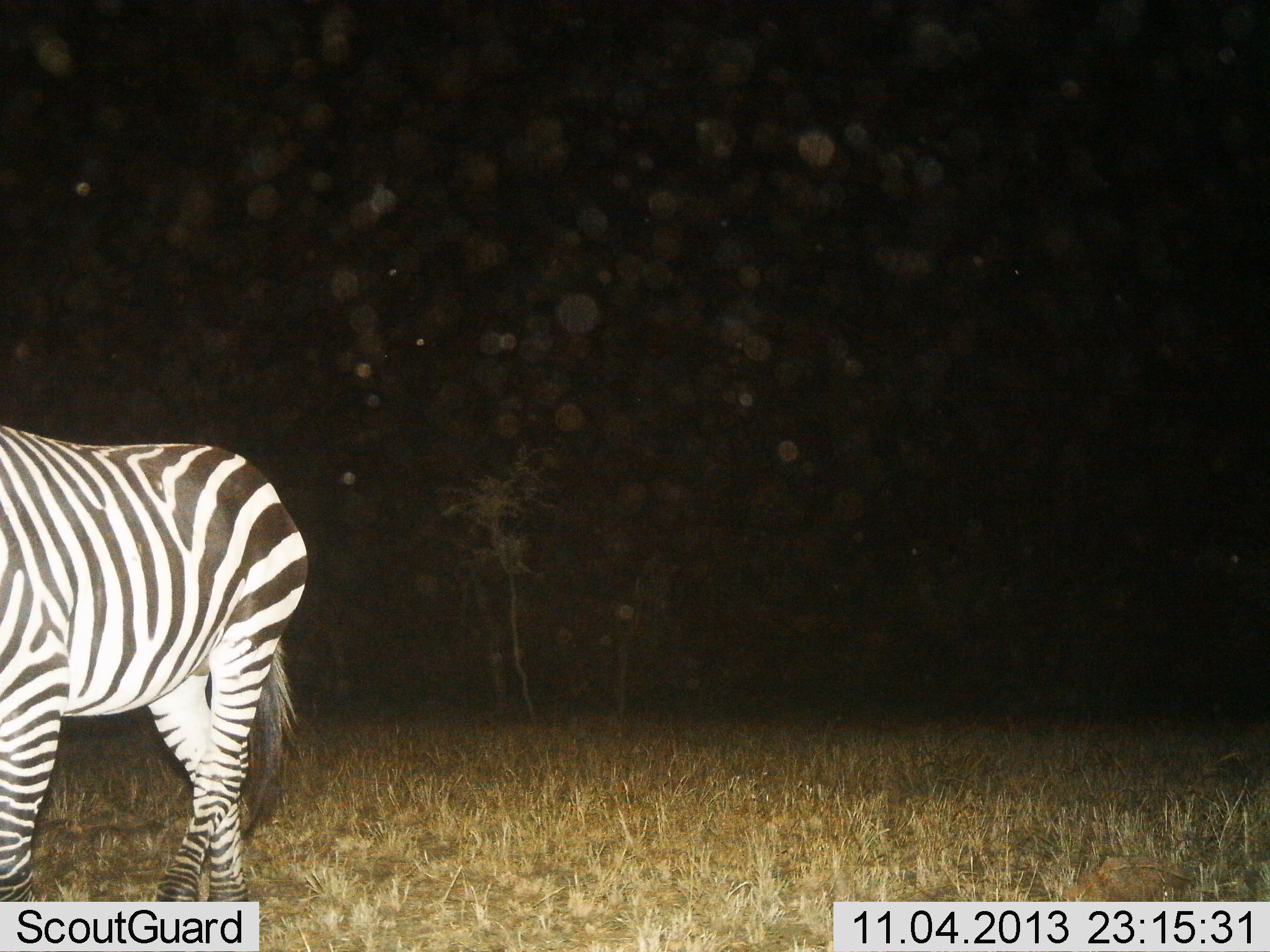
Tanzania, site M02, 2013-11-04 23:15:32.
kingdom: Animalia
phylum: Chordata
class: Mammalia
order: Perissodactyla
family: Equidae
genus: Equus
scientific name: Equus quagga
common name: plains zebra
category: zebra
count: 1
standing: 40%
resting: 0%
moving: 60%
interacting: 0%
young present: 0%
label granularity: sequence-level